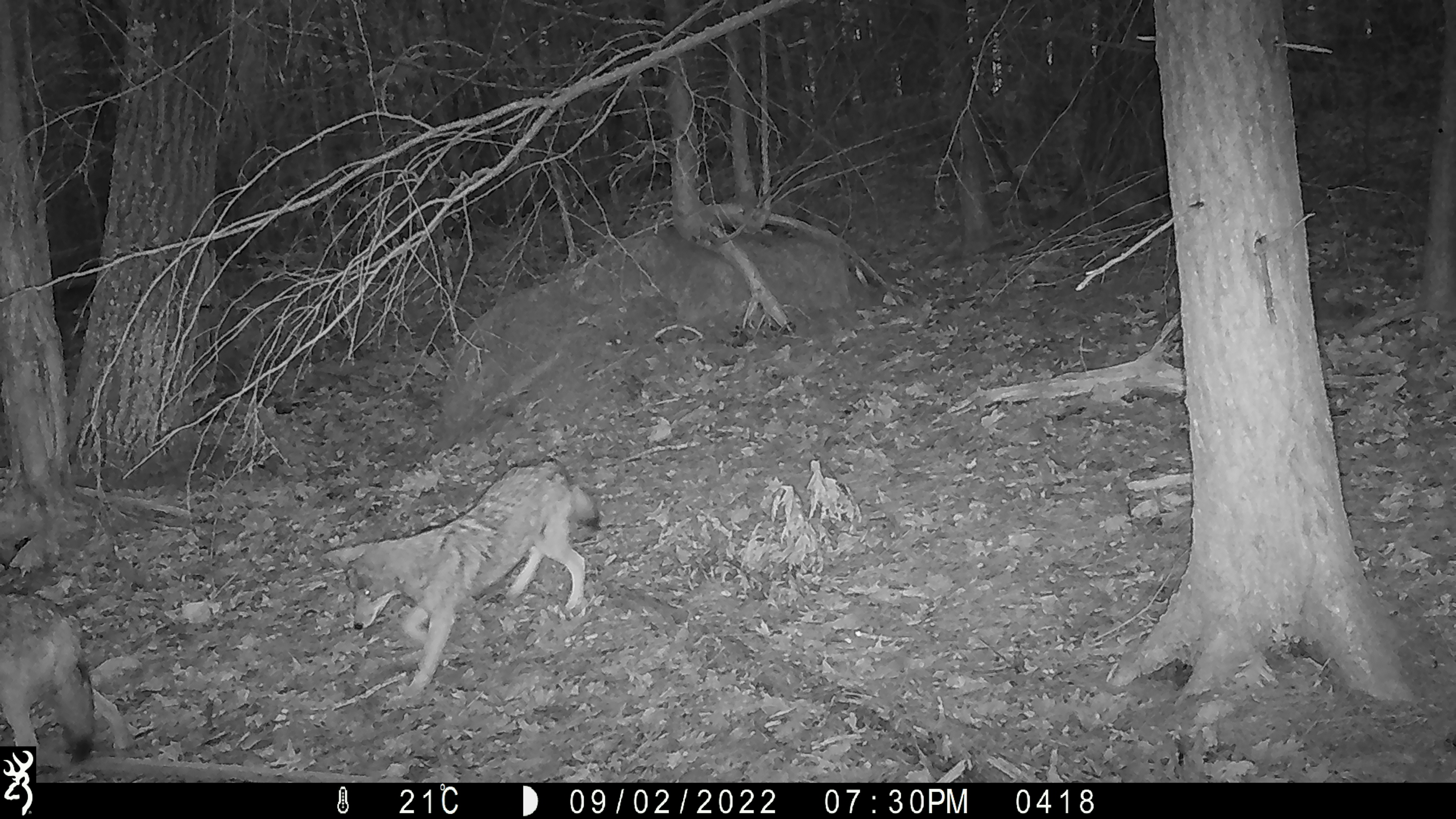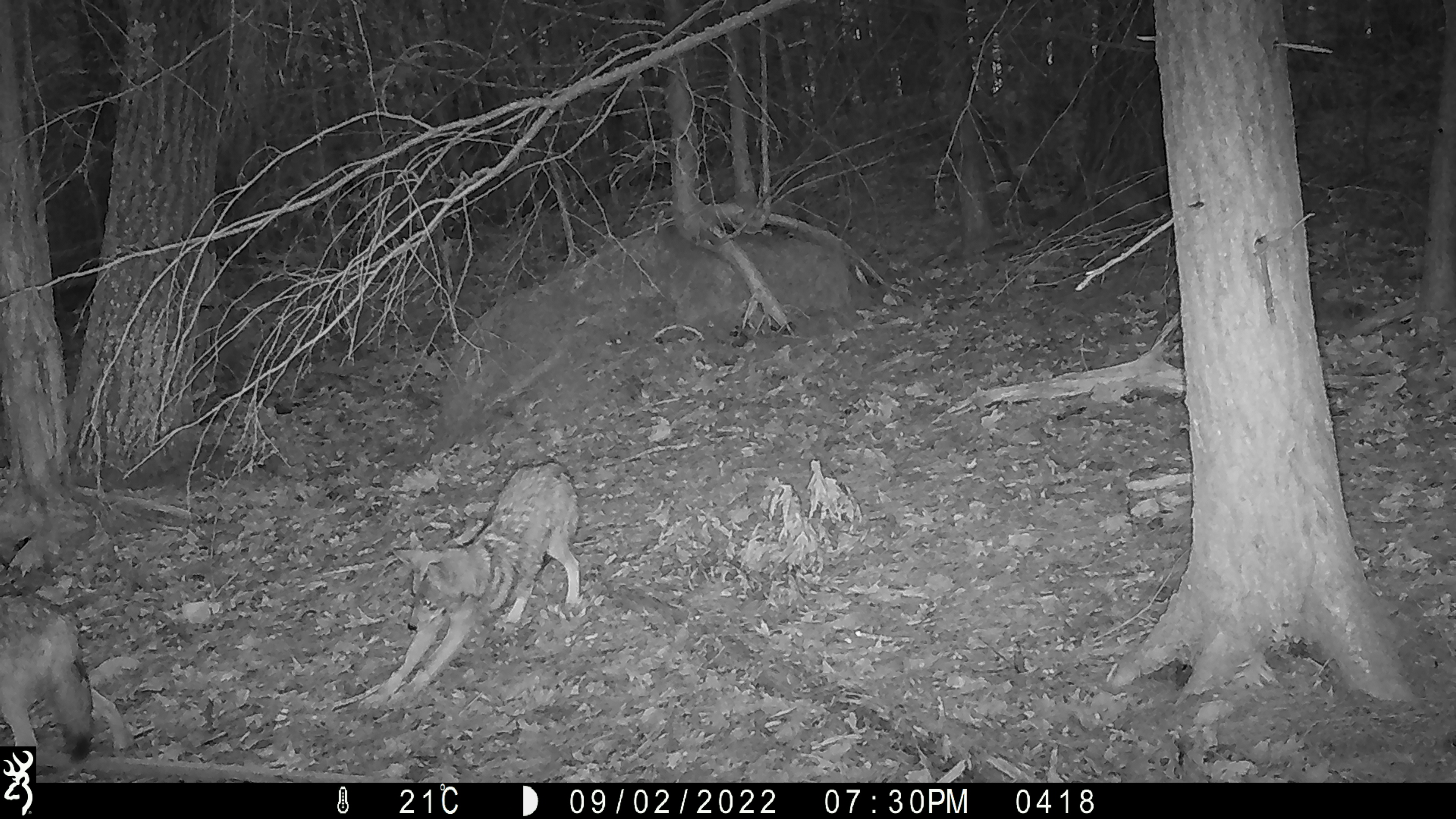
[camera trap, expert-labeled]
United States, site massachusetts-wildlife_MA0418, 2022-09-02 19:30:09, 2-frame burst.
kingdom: Animalia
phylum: Chordata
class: Mammalia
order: Carnivora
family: Canidae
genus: Canis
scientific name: Canis latrans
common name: coyote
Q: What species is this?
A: Coyote (Canis latrans).